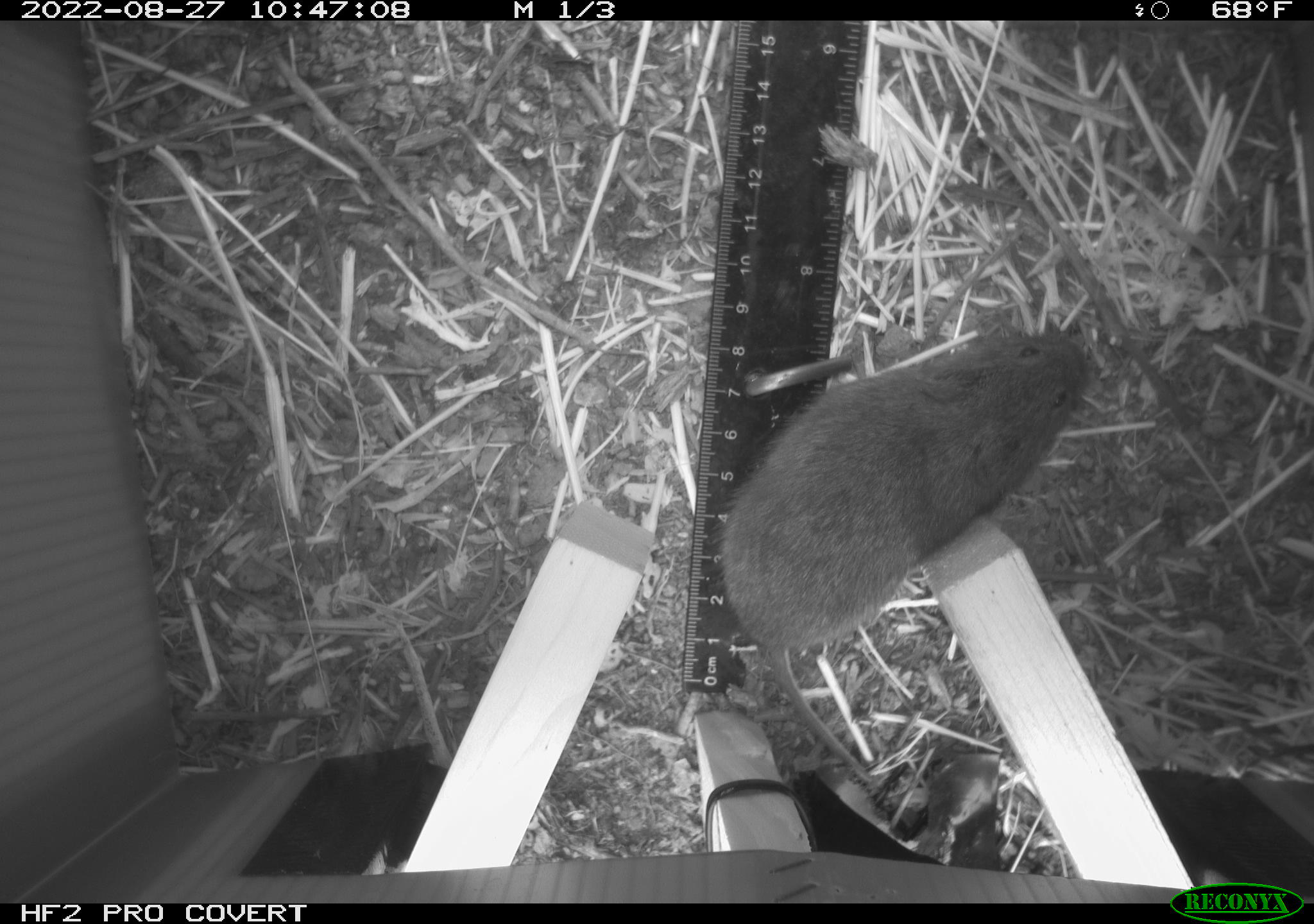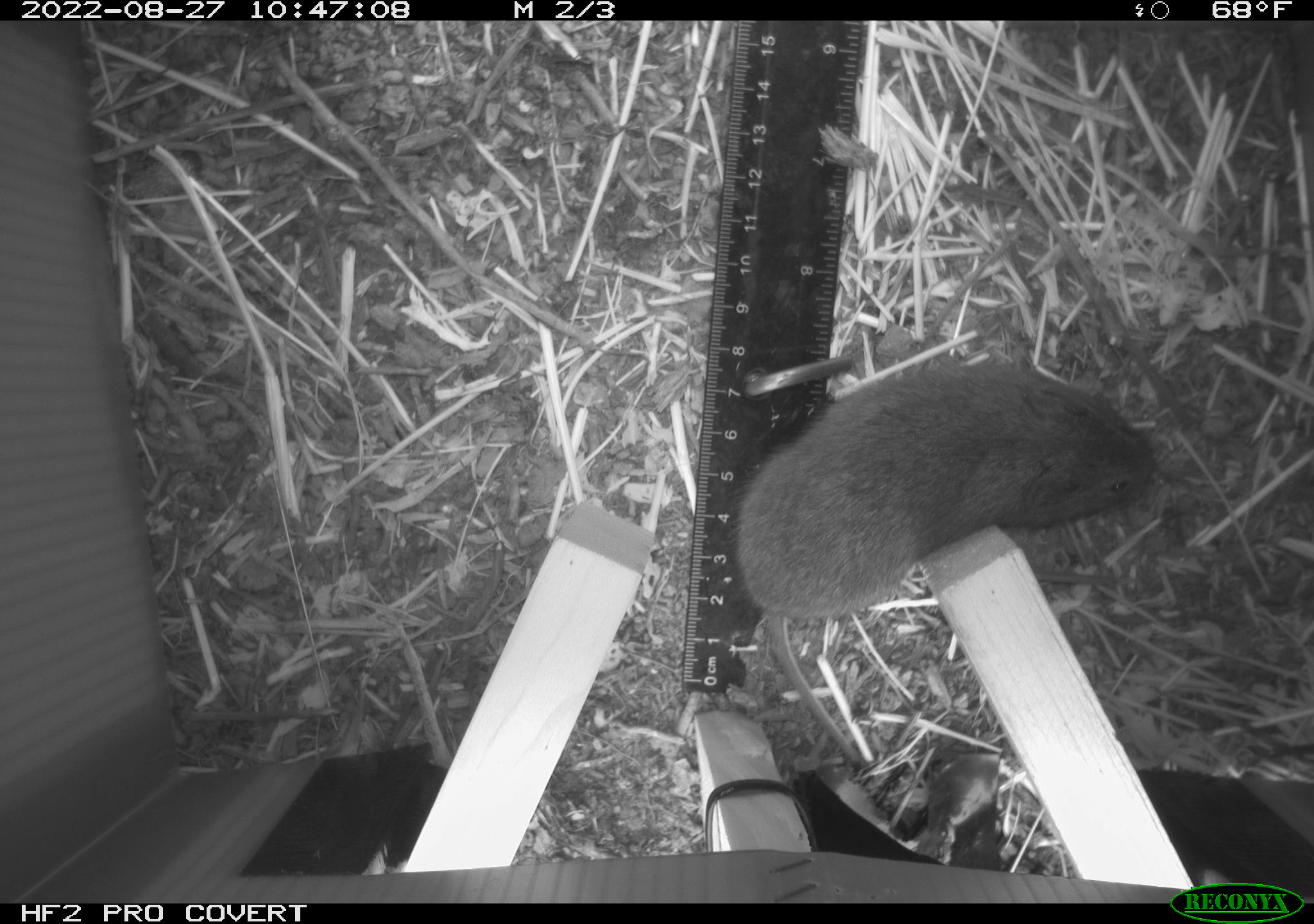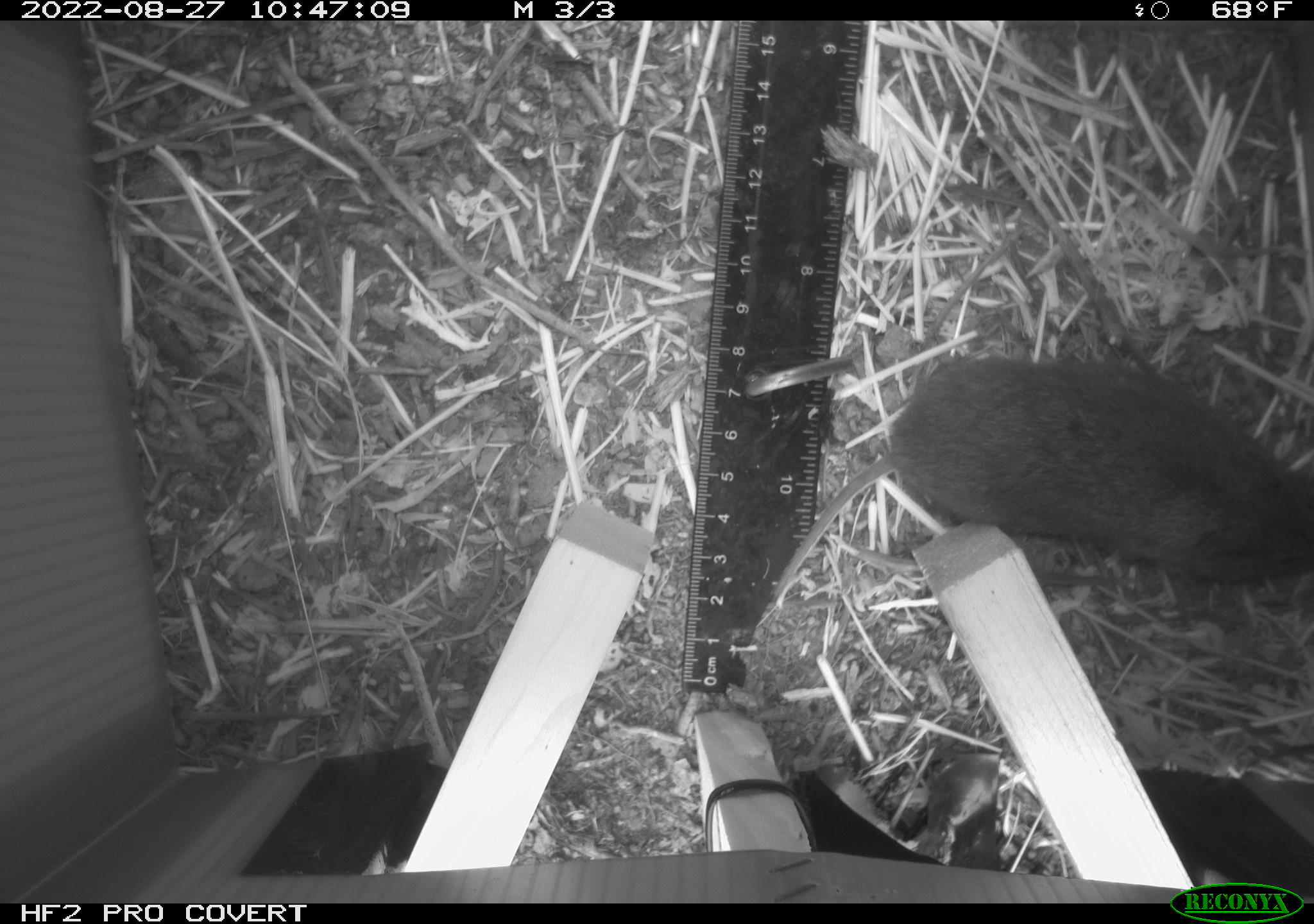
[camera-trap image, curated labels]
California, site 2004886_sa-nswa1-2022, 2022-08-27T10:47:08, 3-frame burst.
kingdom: Animalia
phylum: Chordata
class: Mammalia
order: Rodentia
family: Cricetidae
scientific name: Cricetidae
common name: hamsters, voles, lemmings, and allies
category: cricetidae family